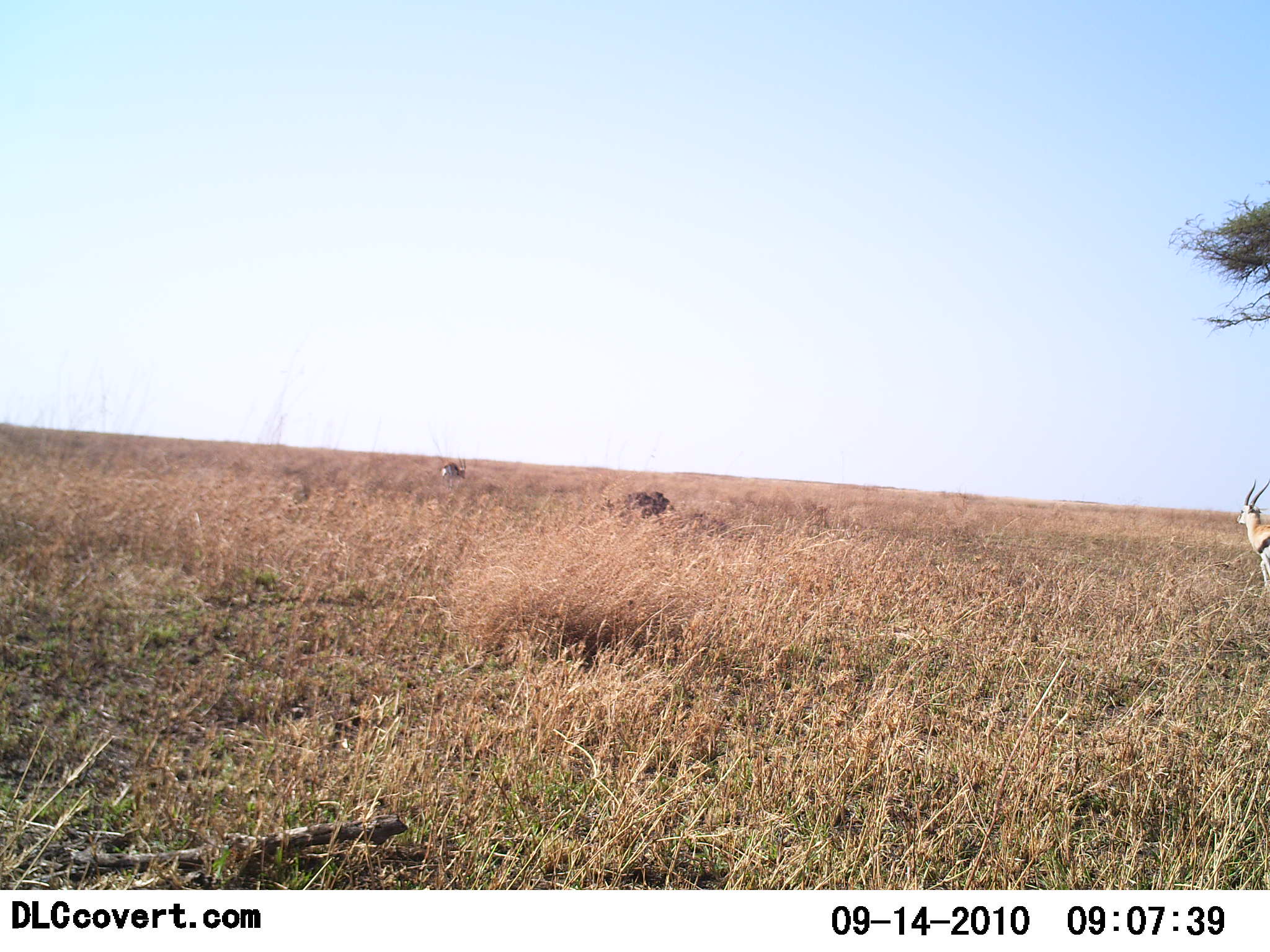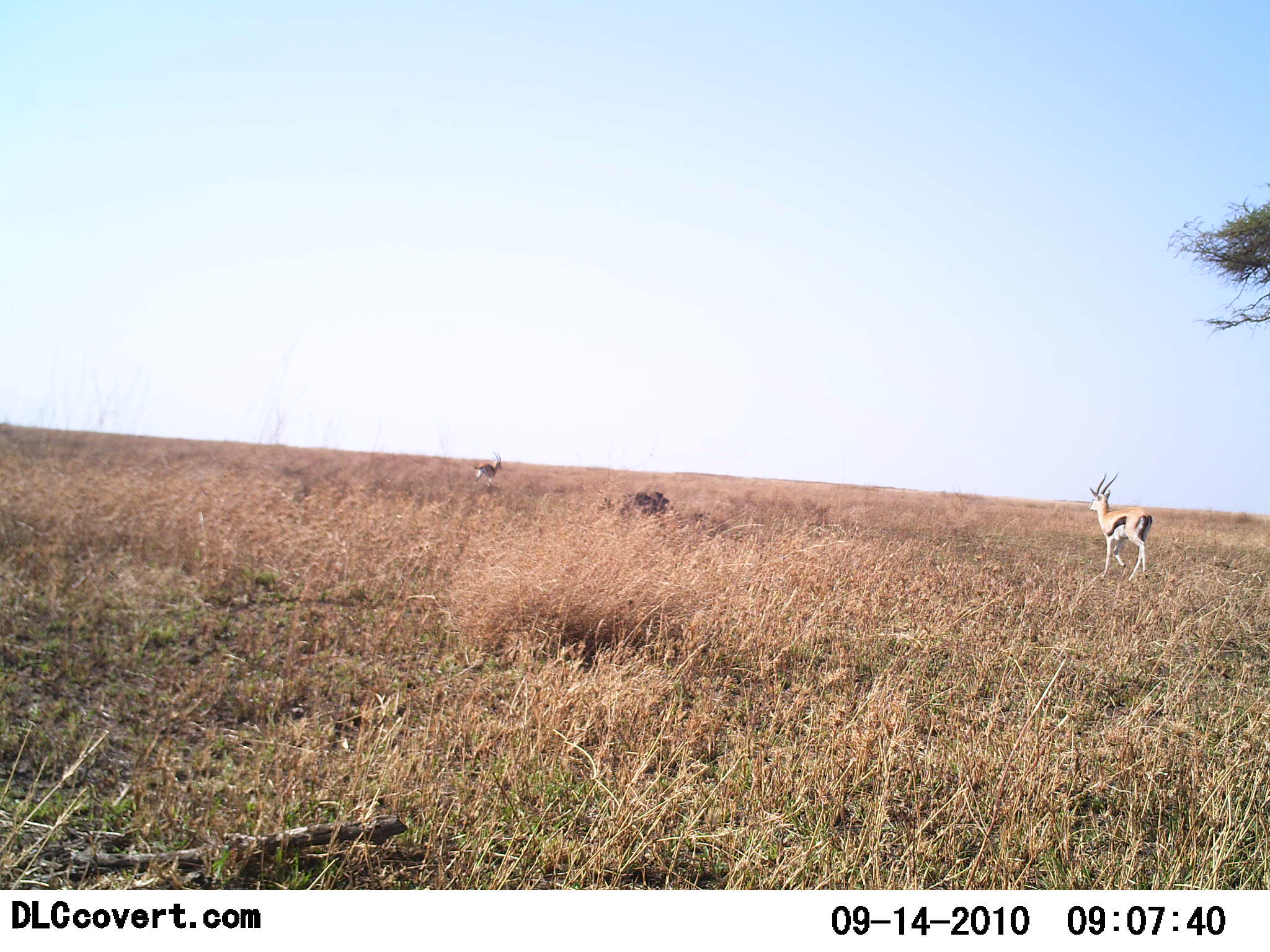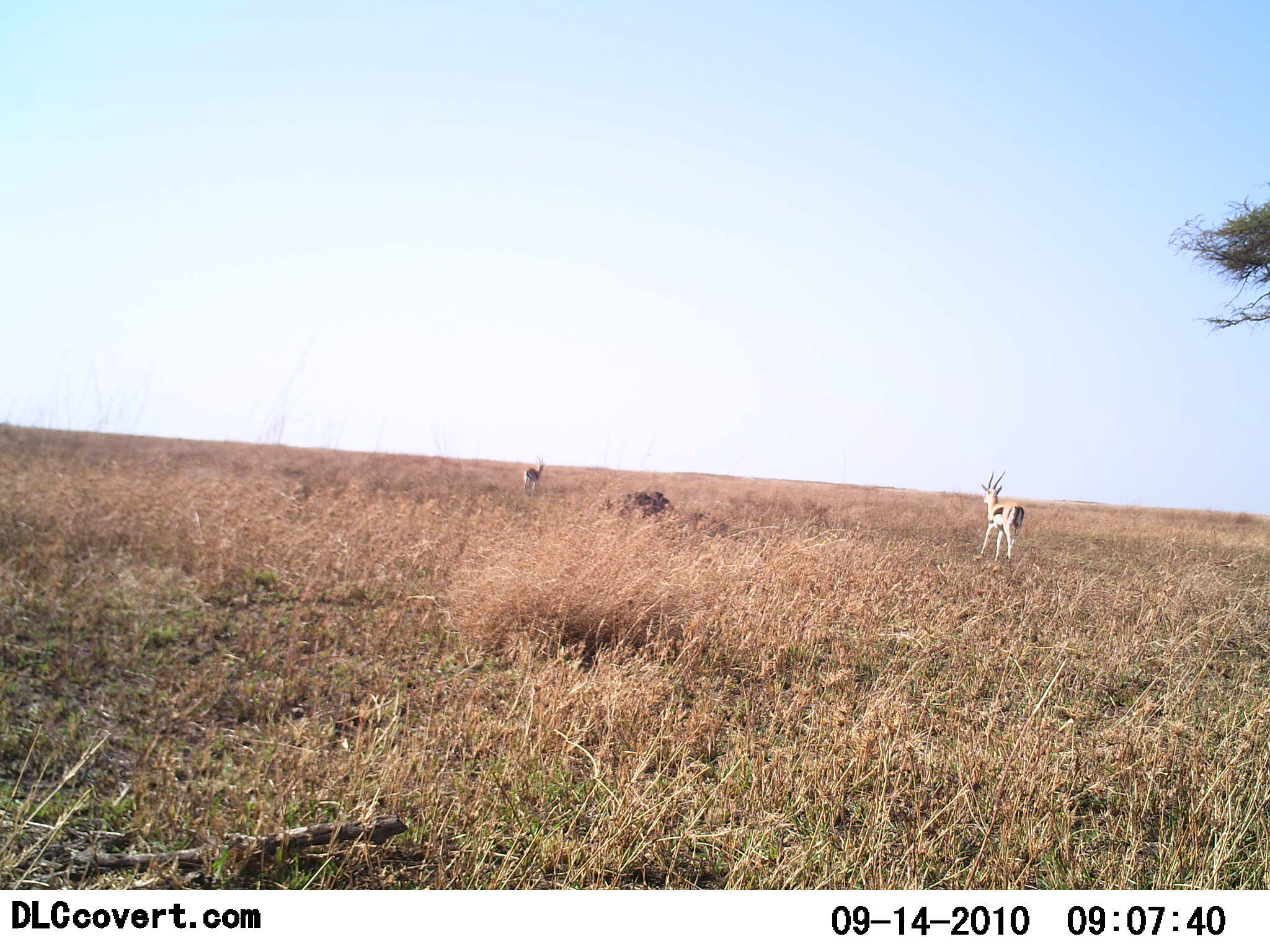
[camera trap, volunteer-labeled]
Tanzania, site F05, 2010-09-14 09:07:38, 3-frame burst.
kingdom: Animalia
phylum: Chordata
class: Mammalia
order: Artiodactyla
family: Bovidae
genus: Eudorcas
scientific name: Eudorcas thomsonii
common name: thomson's gazelle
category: gazellethomsons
Gazellethomsons (thomson's gazelle) (Eudorcas thomsonii), count 2. Behavior (volunteer vote fractions): standing 0%, resting 0%, moving 100%, interacting 0%. Young present (vote fraction): 0%. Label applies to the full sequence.